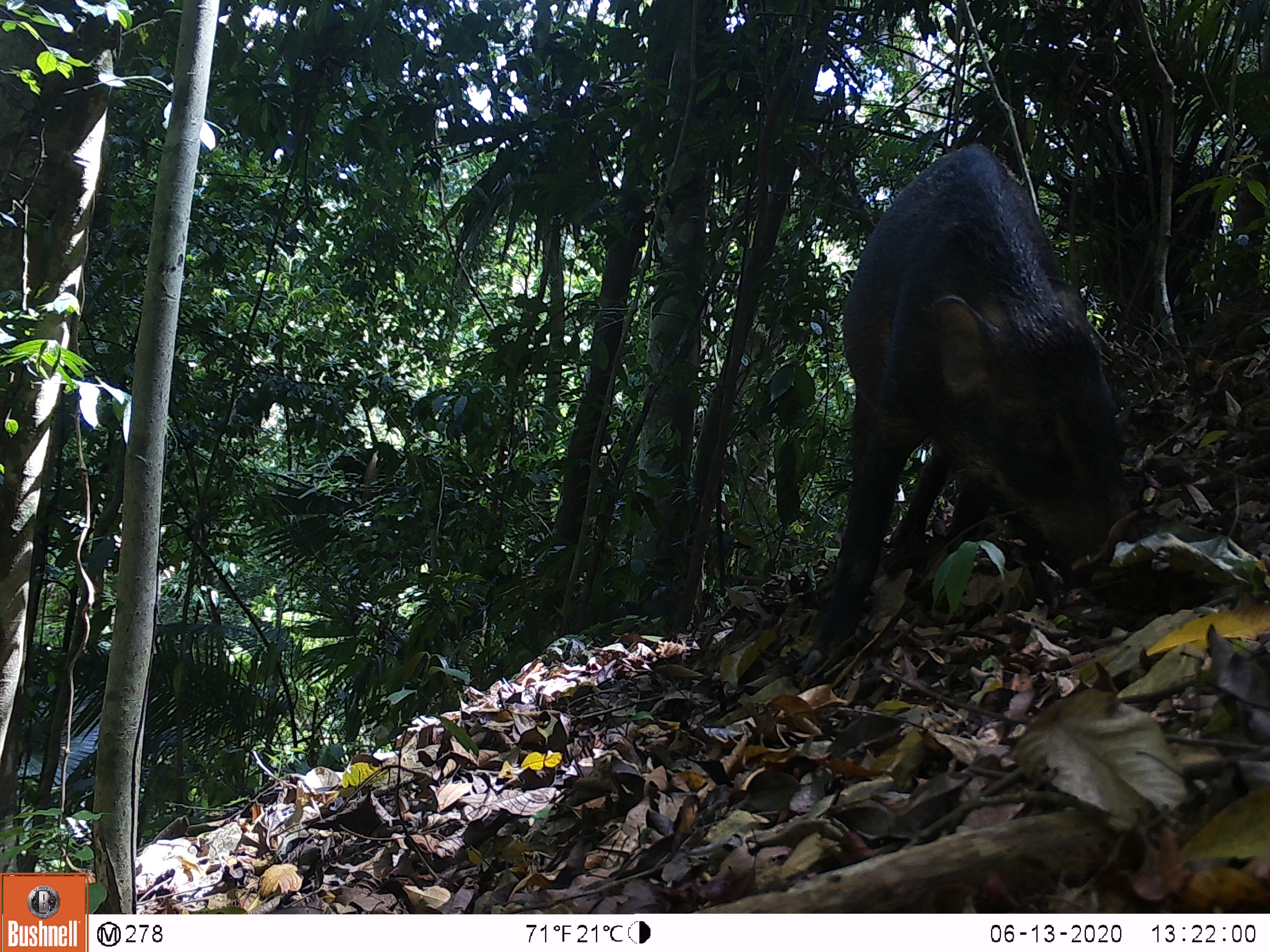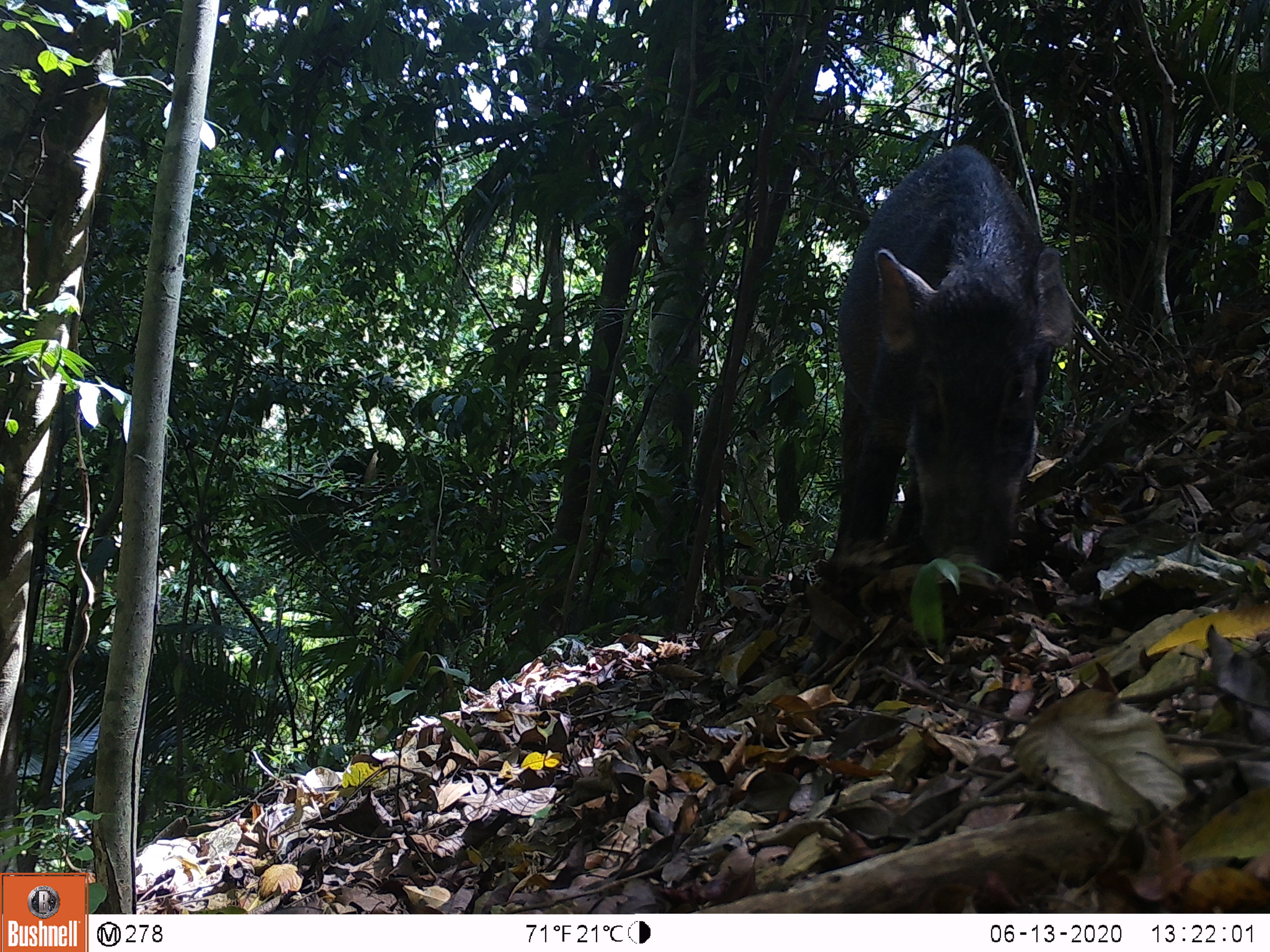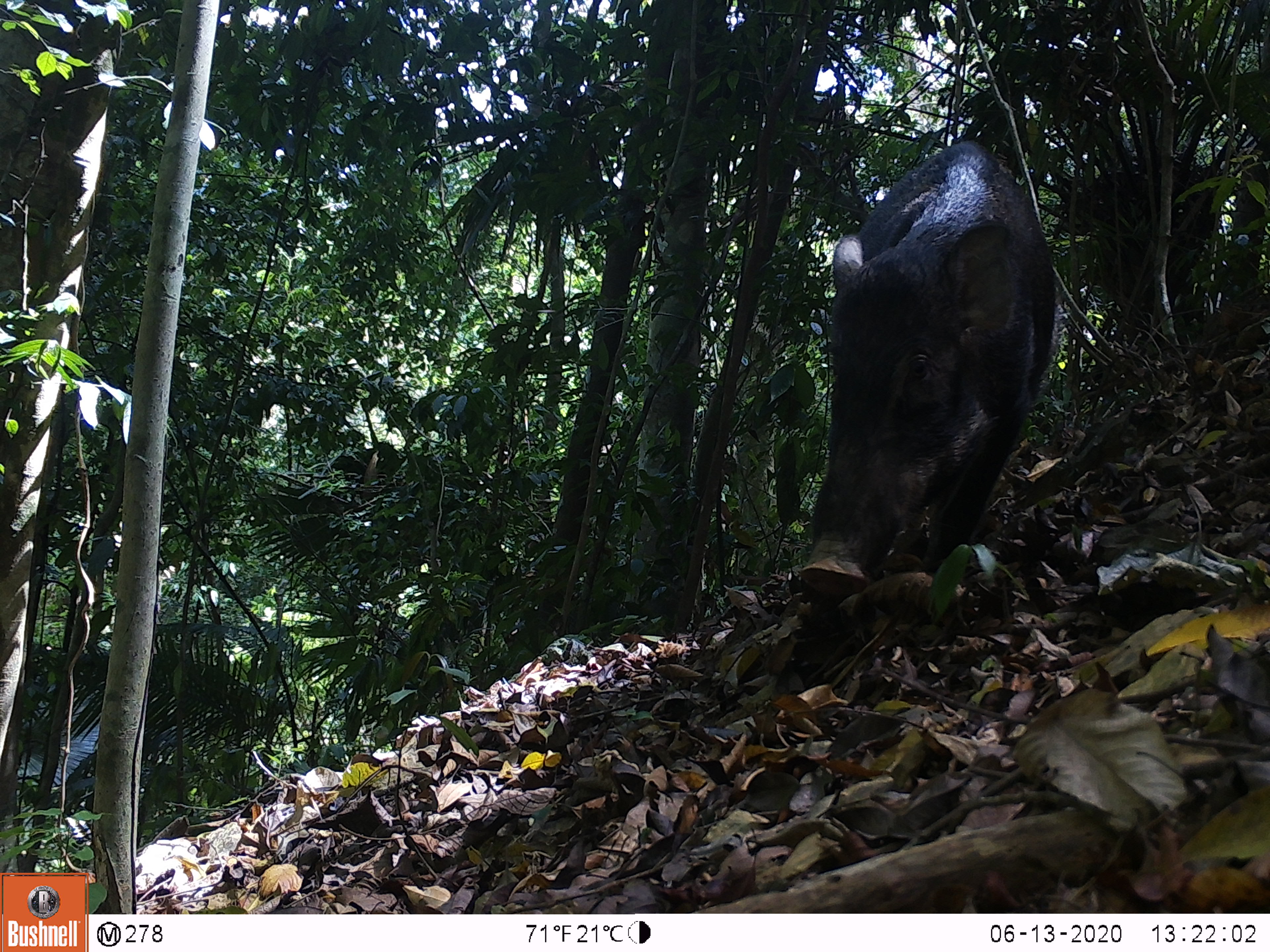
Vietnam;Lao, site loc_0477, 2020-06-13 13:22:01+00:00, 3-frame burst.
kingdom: Animalia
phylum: Chordata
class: Mammalia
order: Artiodactyla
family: Suidae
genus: Sus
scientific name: Sus scrofa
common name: eurasian wild pig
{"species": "eurasian wild pig (Sus scrofa)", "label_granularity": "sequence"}